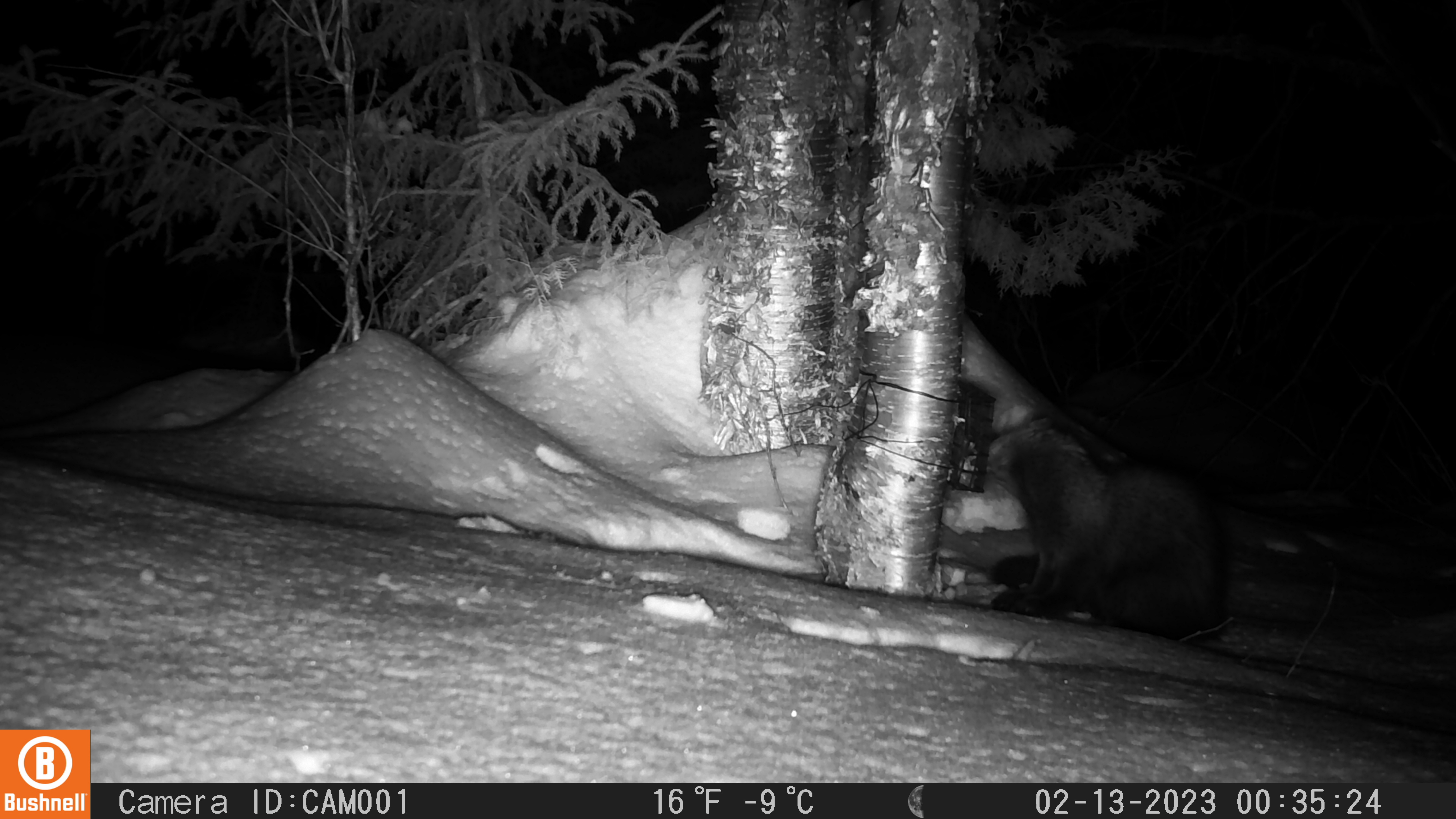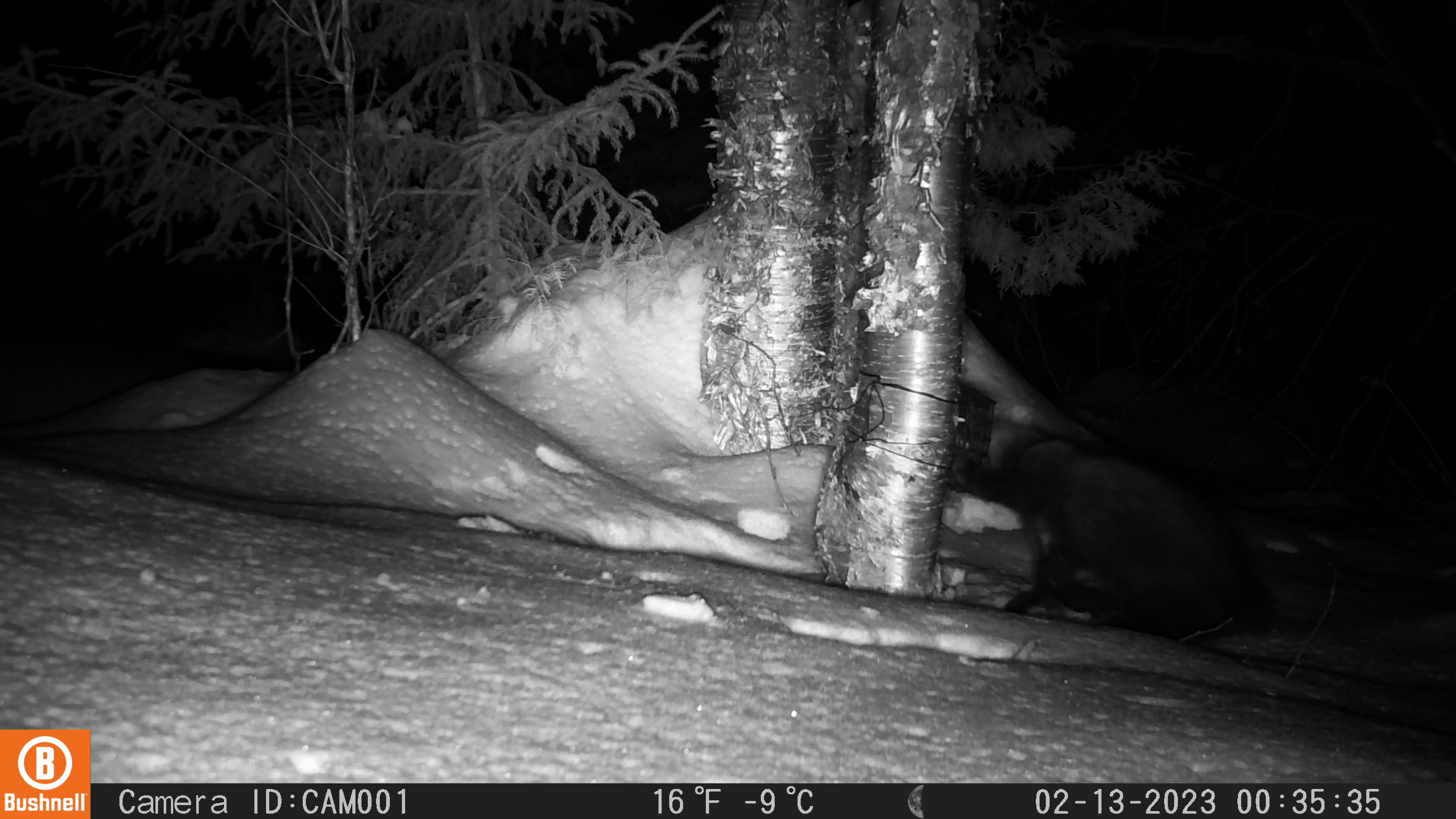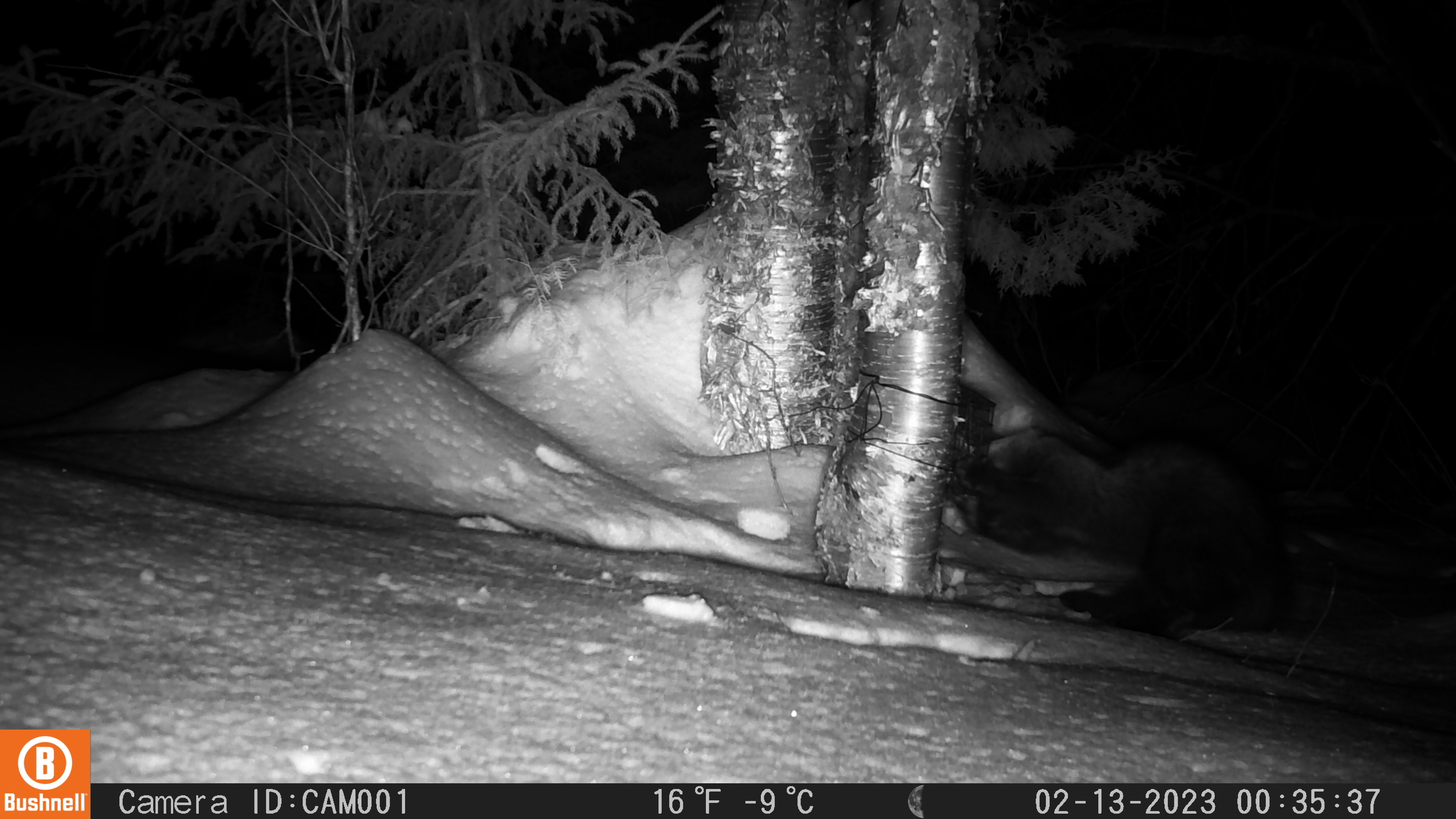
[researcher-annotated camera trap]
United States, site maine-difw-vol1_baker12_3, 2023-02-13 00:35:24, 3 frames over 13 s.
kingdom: Animalia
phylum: Chordata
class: Mammalia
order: Carnivora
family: Mustelidae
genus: Pekania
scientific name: Pekania pennanti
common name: fisher